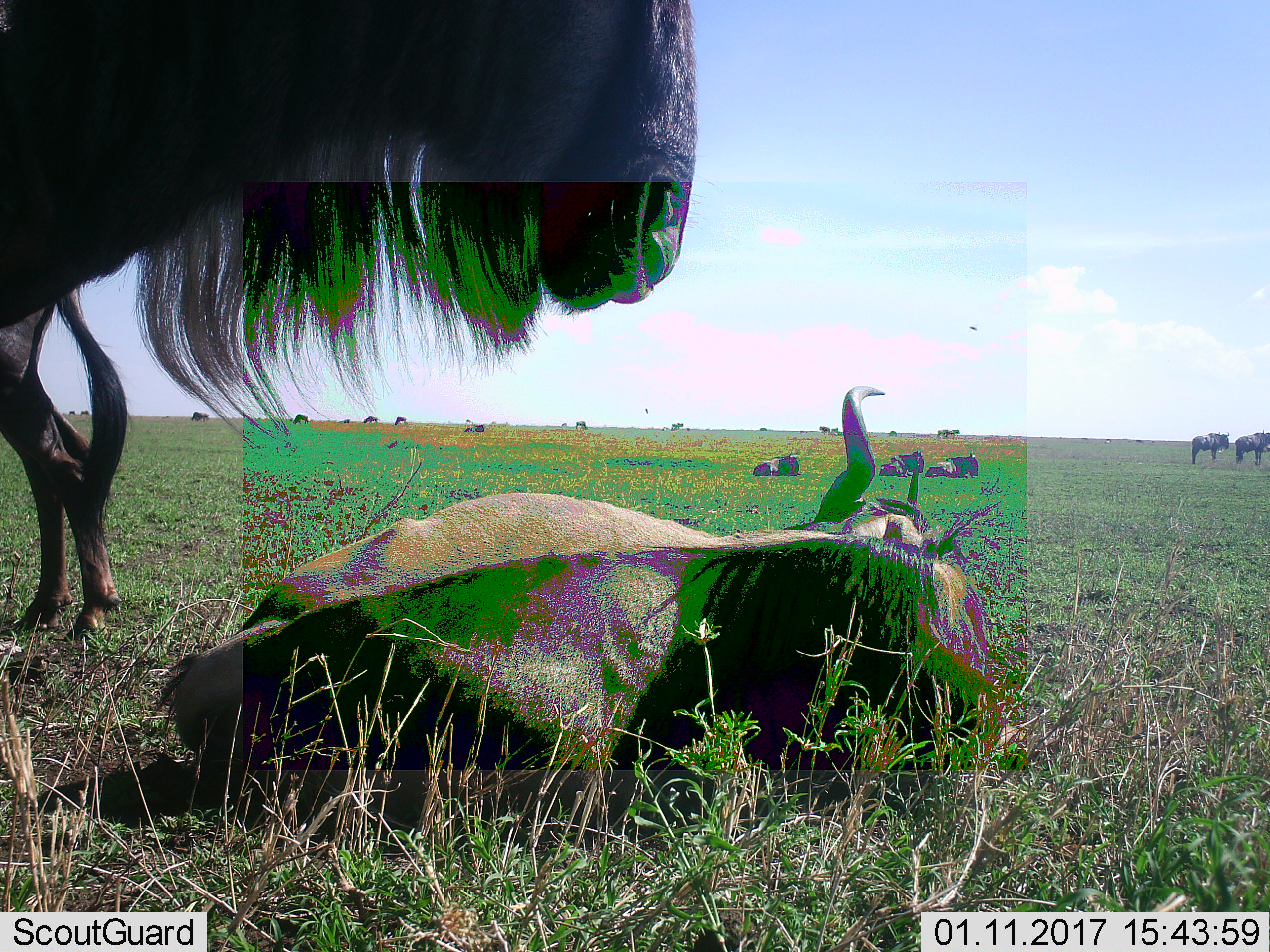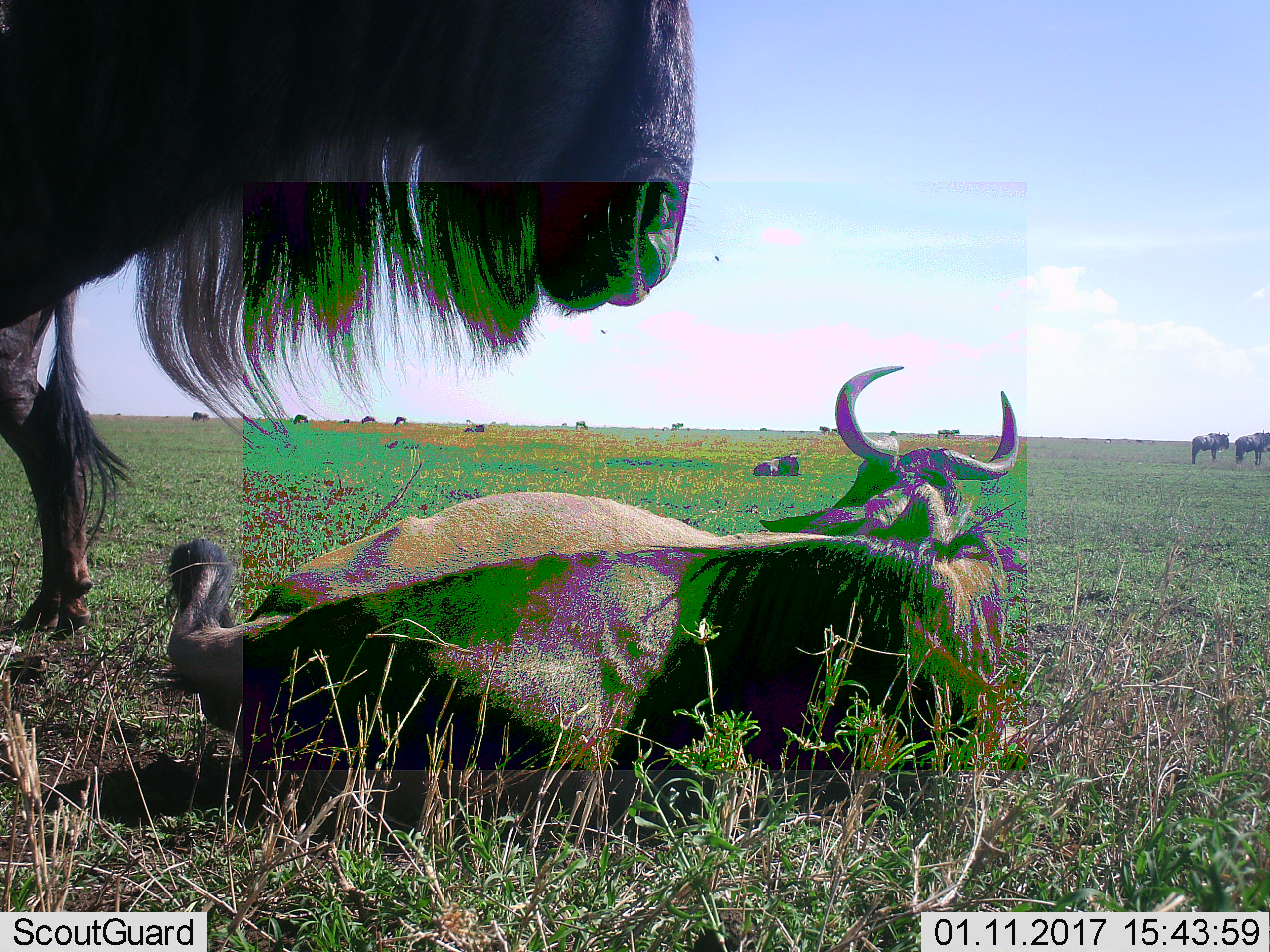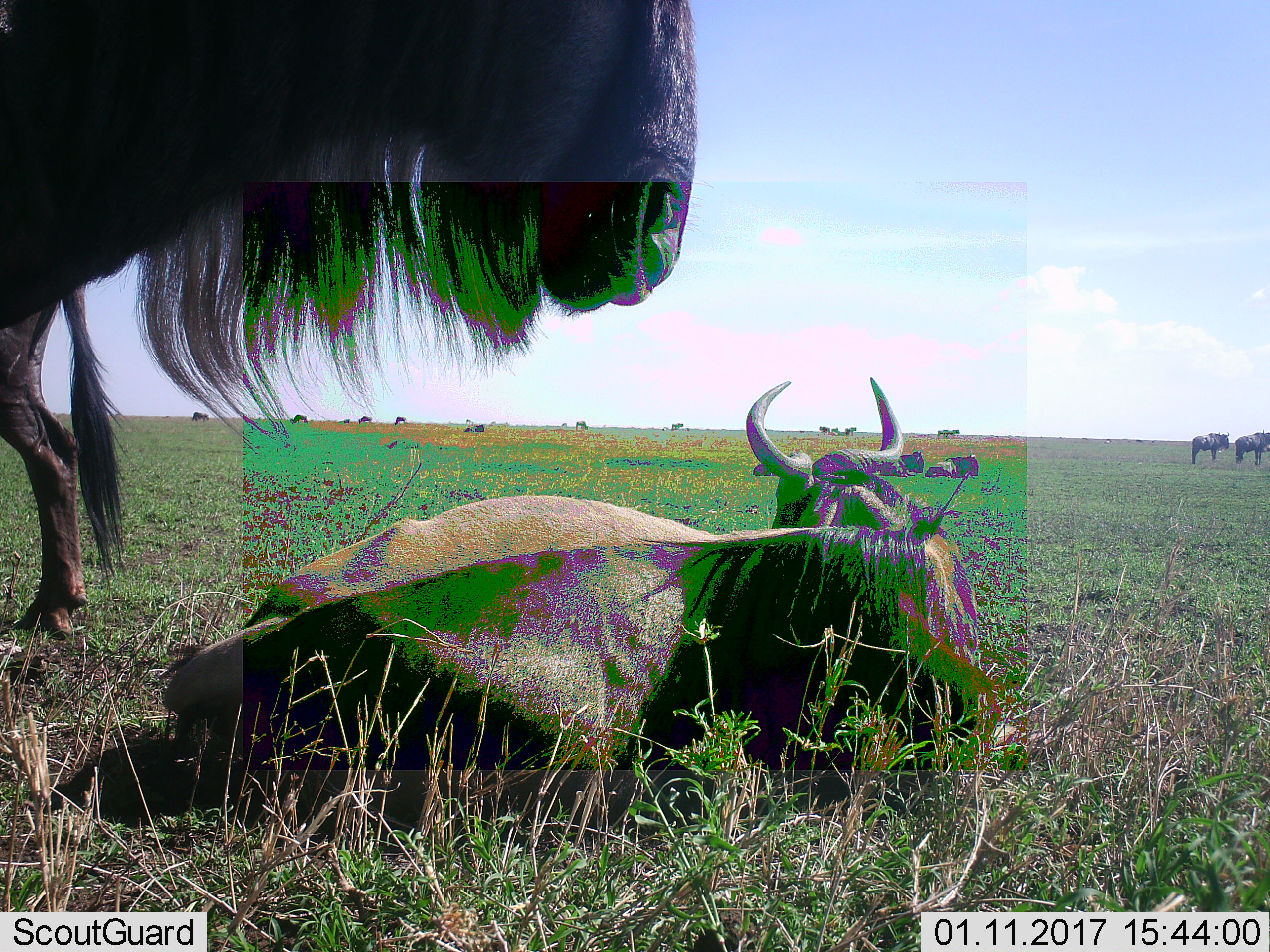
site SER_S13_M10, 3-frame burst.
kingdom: Animalia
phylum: Chordata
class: Mammalia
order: Artiodactyla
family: Bovidae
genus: Connochaetes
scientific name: Connochaetes taurinus taurinus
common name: blue wildebeest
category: wildebeestblue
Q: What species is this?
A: Wildebeestblue (blue wildebeest) (Connochaetes taurinus taurinus).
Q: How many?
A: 11-50.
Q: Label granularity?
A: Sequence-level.